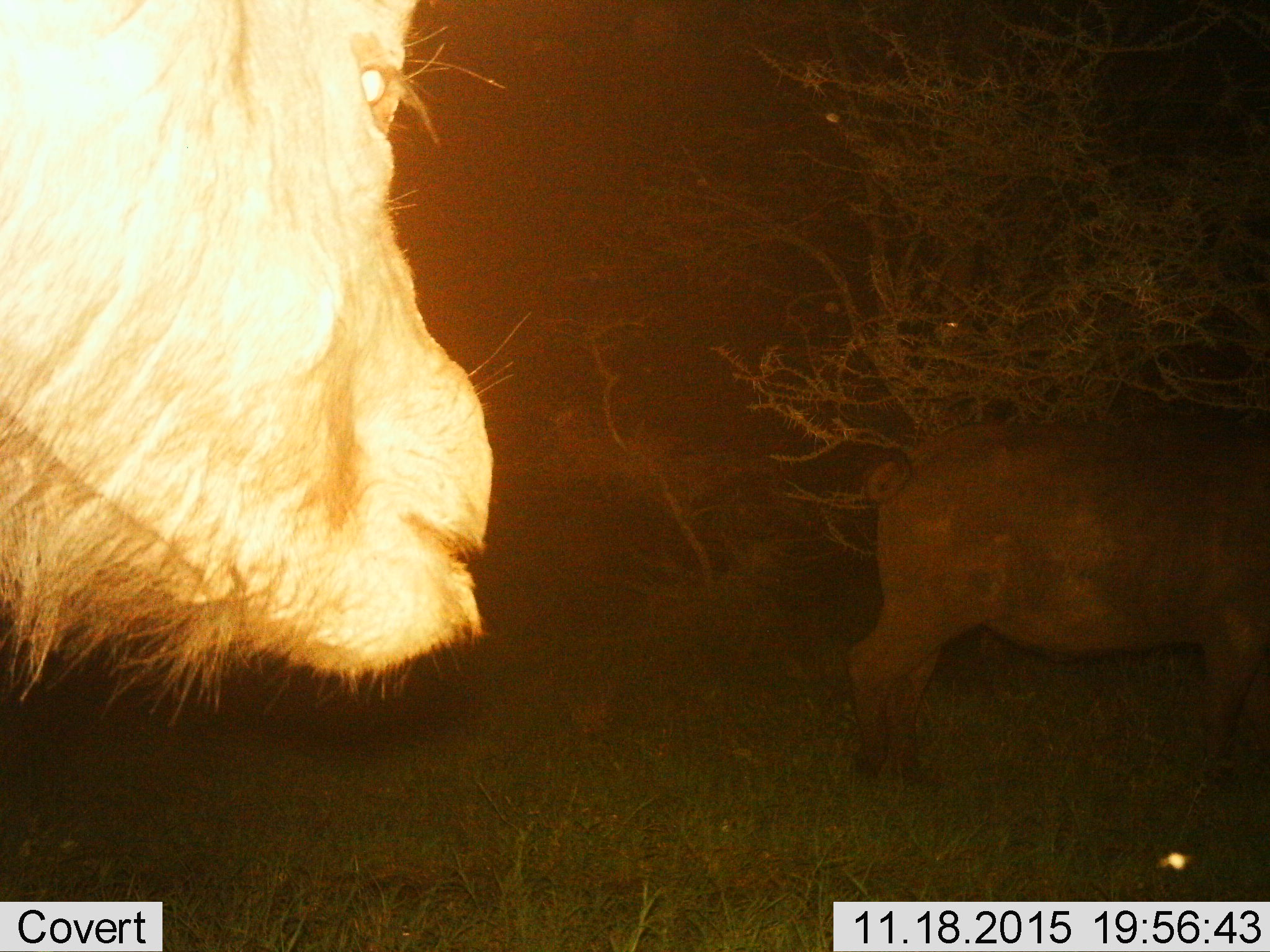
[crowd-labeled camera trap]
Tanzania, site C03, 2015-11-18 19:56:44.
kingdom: Animalia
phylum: Chordata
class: Mammalia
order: Artiodactyla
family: Bovidae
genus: Syncerus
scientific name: Syncerus caffer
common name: cape buffalo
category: buffalo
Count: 2.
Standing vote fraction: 100%.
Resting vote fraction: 0%.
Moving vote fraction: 20%.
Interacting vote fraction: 0%.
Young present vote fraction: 0%.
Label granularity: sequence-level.